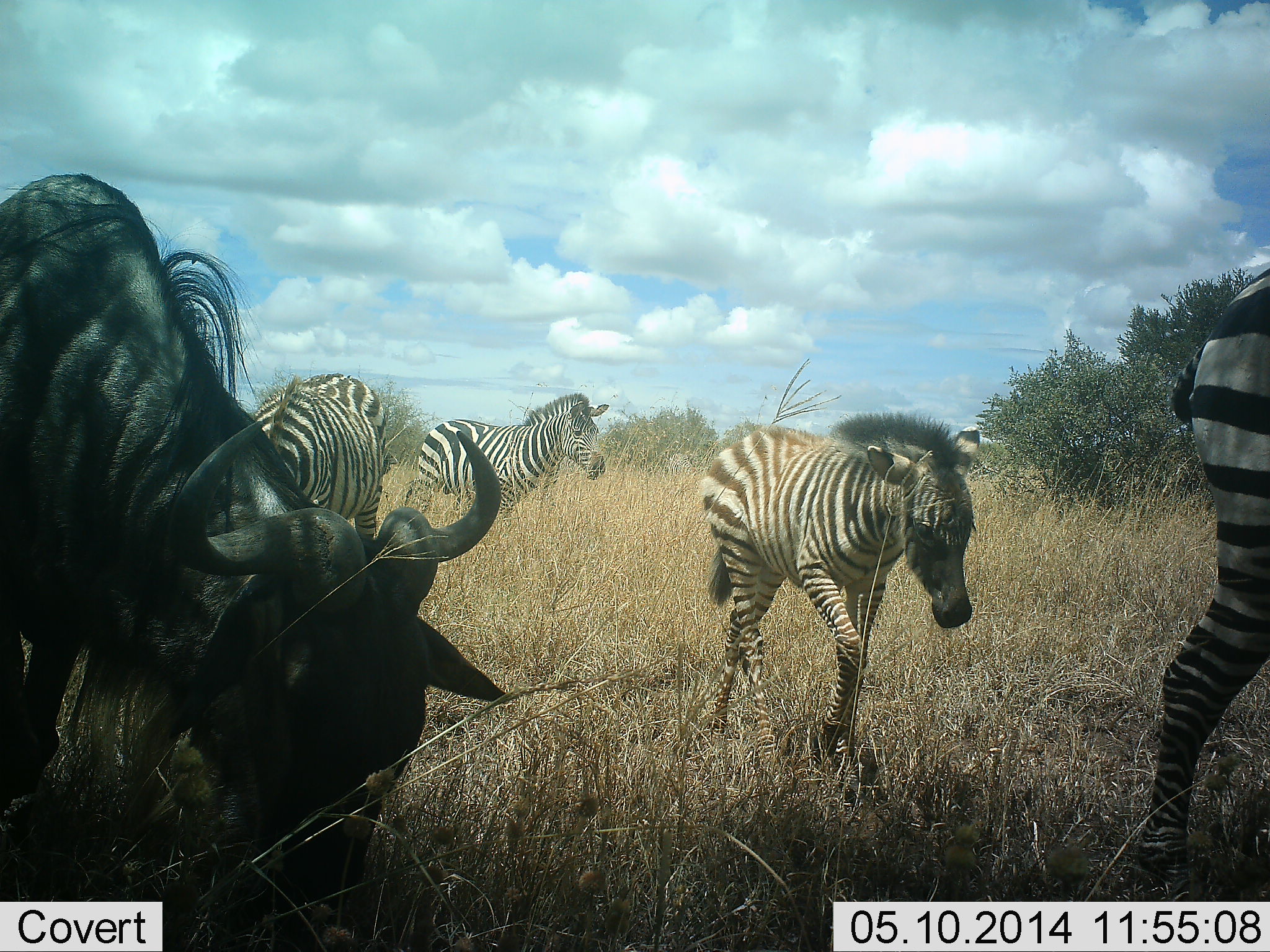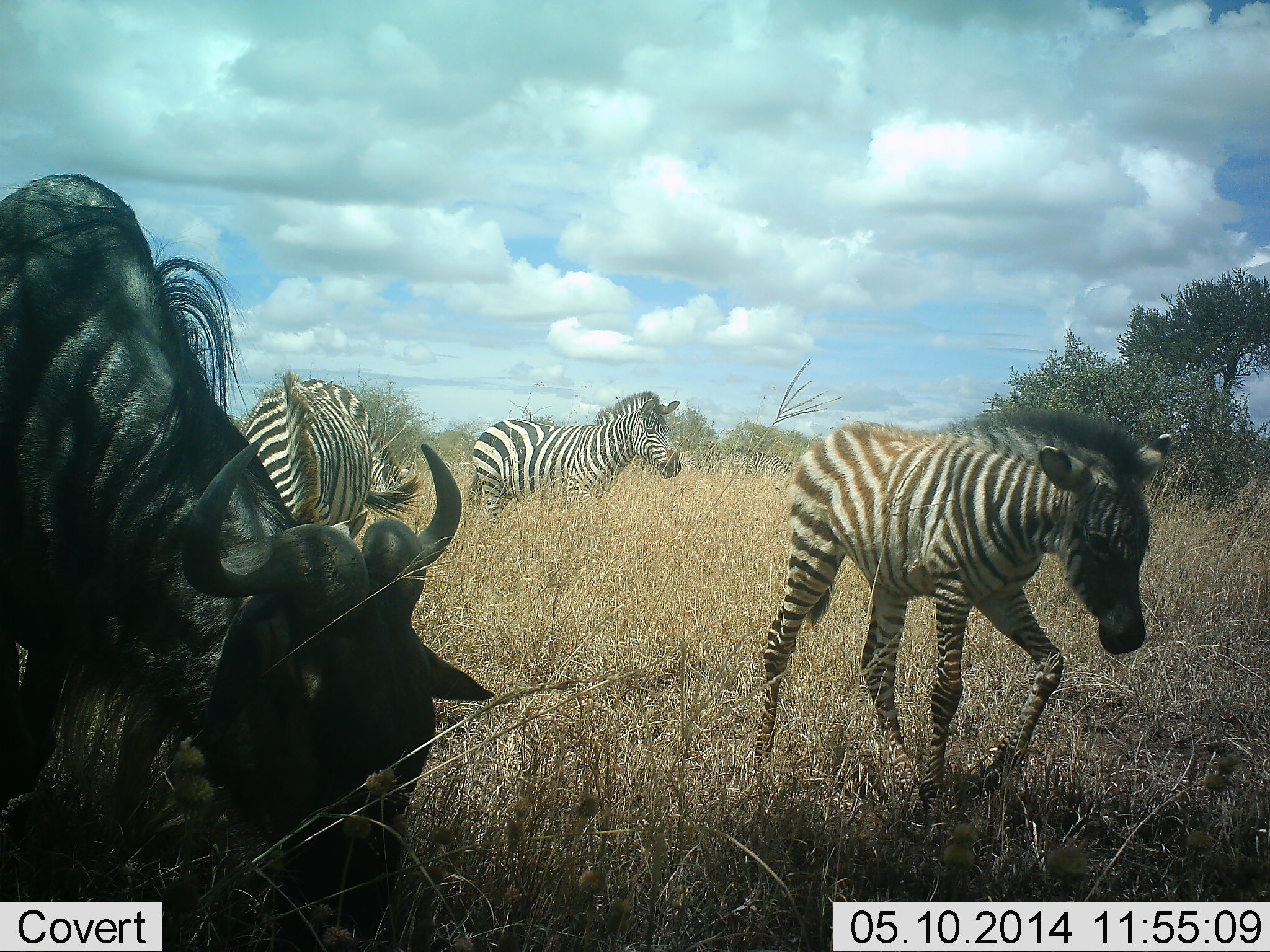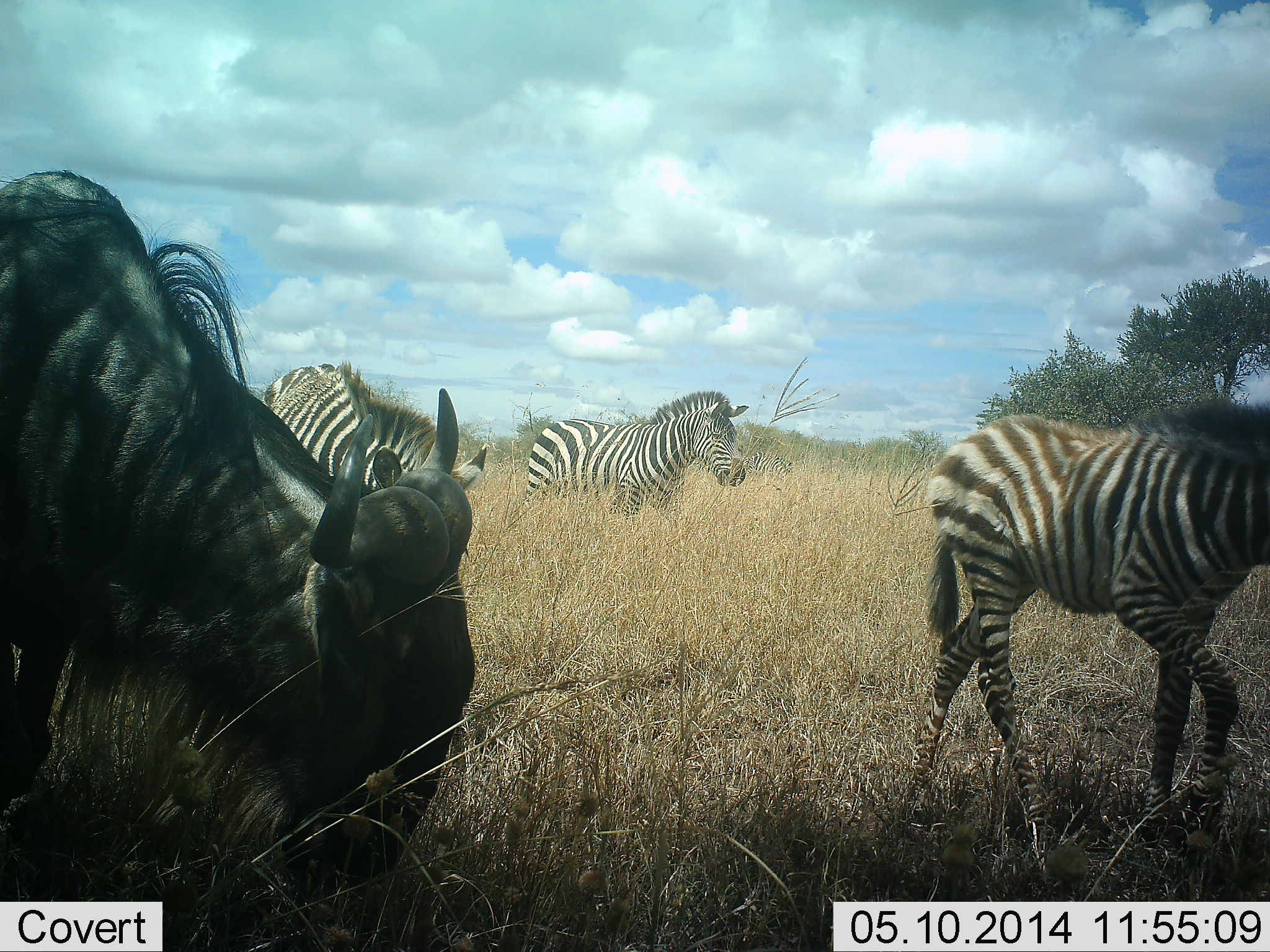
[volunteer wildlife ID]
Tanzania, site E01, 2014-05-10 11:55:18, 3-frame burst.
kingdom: Animalia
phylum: Chordata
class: Mammalia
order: Artiodactyla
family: Bovidae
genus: Connochaetes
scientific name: Connochaetes taurinus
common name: blue wildebeest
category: wildebeest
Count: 1.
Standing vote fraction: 30%.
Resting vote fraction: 0%.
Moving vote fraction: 0%.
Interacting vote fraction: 0%.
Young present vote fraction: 0%.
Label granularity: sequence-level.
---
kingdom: Animalia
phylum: Chordata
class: Mammalia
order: Perissodactyla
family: Equidae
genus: Equus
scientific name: Equus quagga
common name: plains zebra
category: zebra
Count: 4.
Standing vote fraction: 30%.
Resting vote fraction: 0%.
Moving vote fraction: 100%.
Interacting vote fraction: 0%.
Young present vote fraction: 90%.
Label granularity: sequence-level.